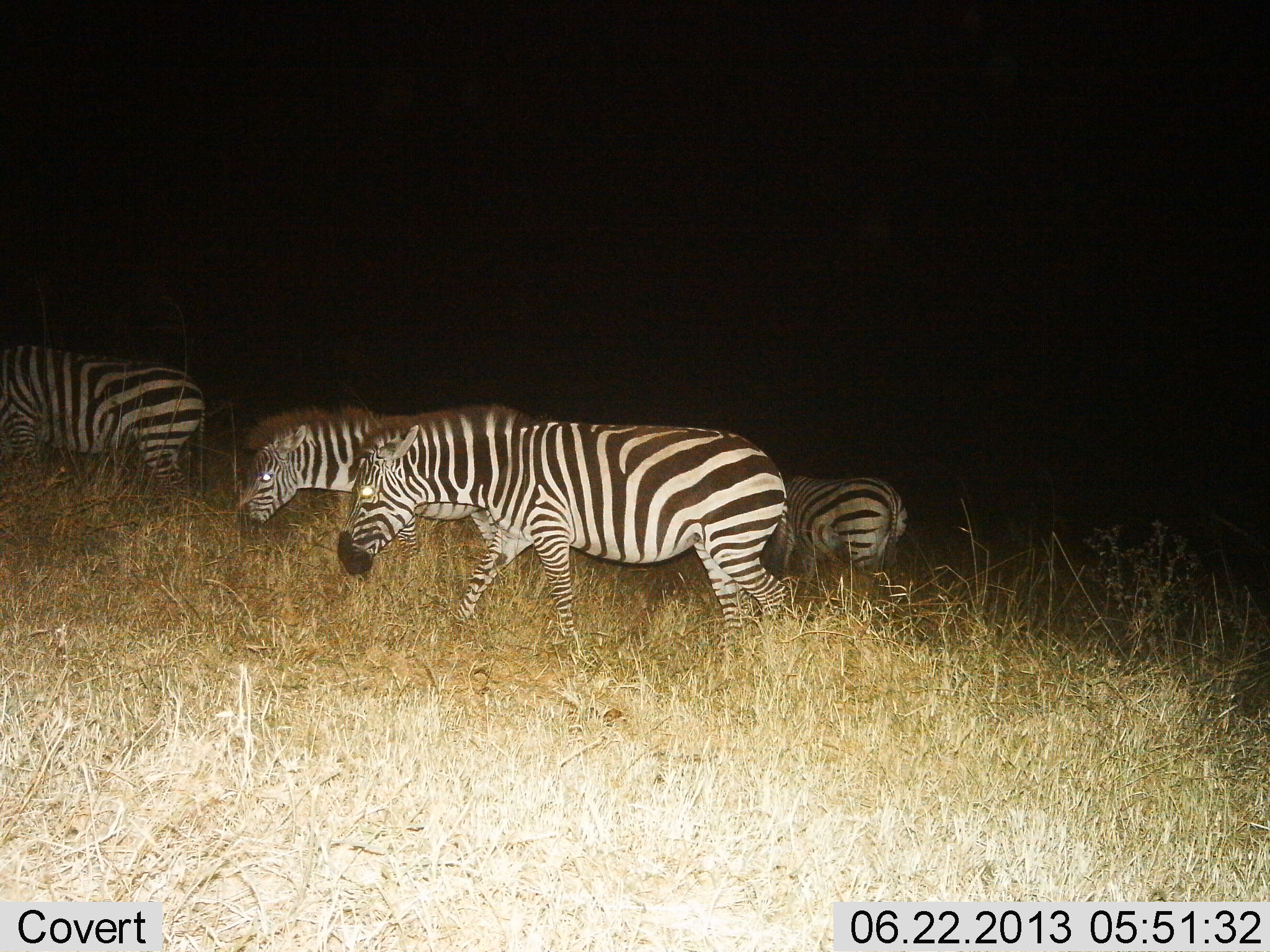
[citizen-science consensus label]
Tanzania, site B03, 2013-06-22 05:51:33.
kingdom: Animalia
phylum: Chordata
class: Mammalia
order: Perissodactyla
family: Equidae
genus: Equus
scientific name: Equus quagga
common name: plains zebra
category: zebra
Zebra (plains zebra) (Equus quagga), count 4. Behavior (volunteer vote fractions): standing 21%, resting 0%, moving 77%, interacting 0%. Young present (vote fraction): 5%. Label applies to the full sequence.